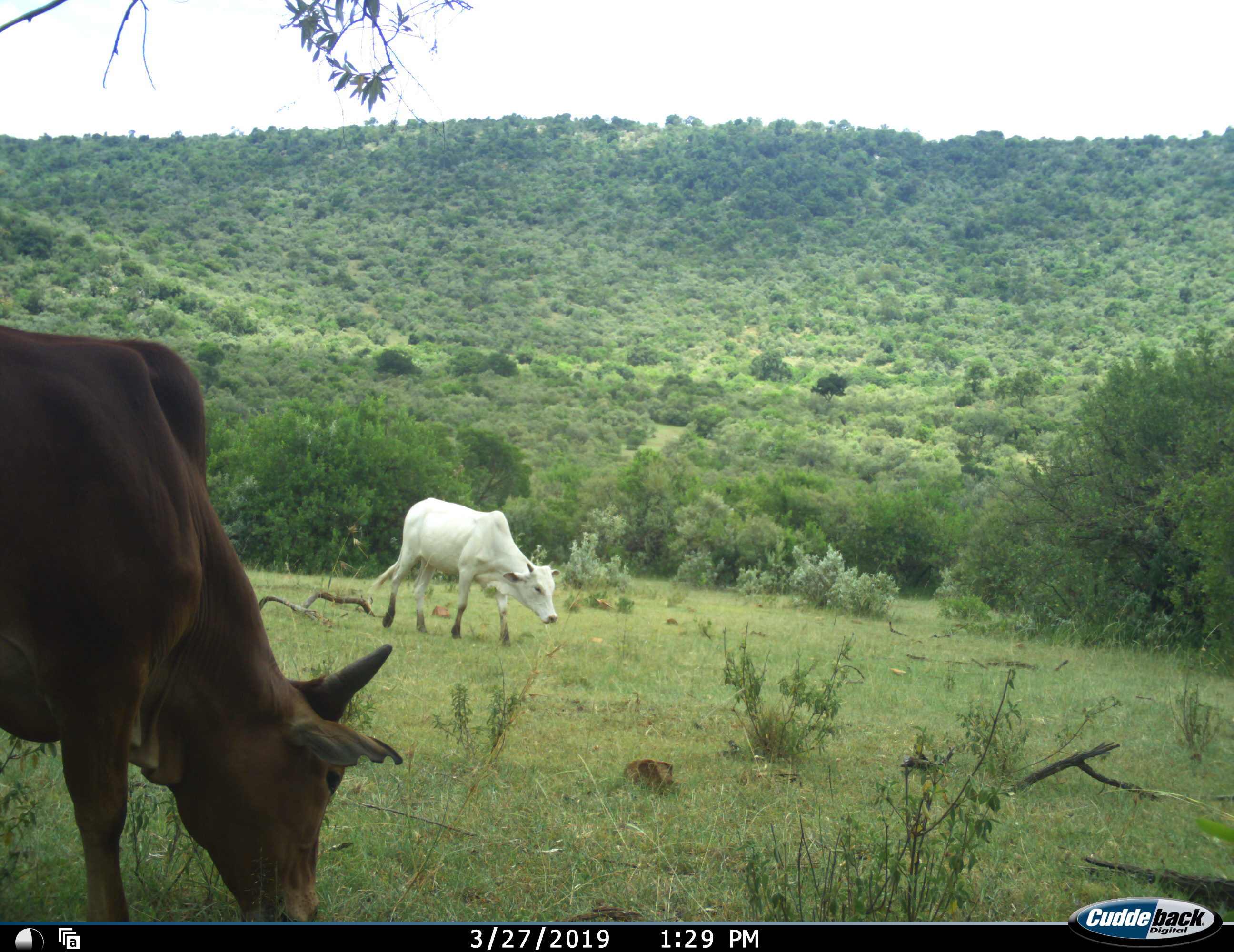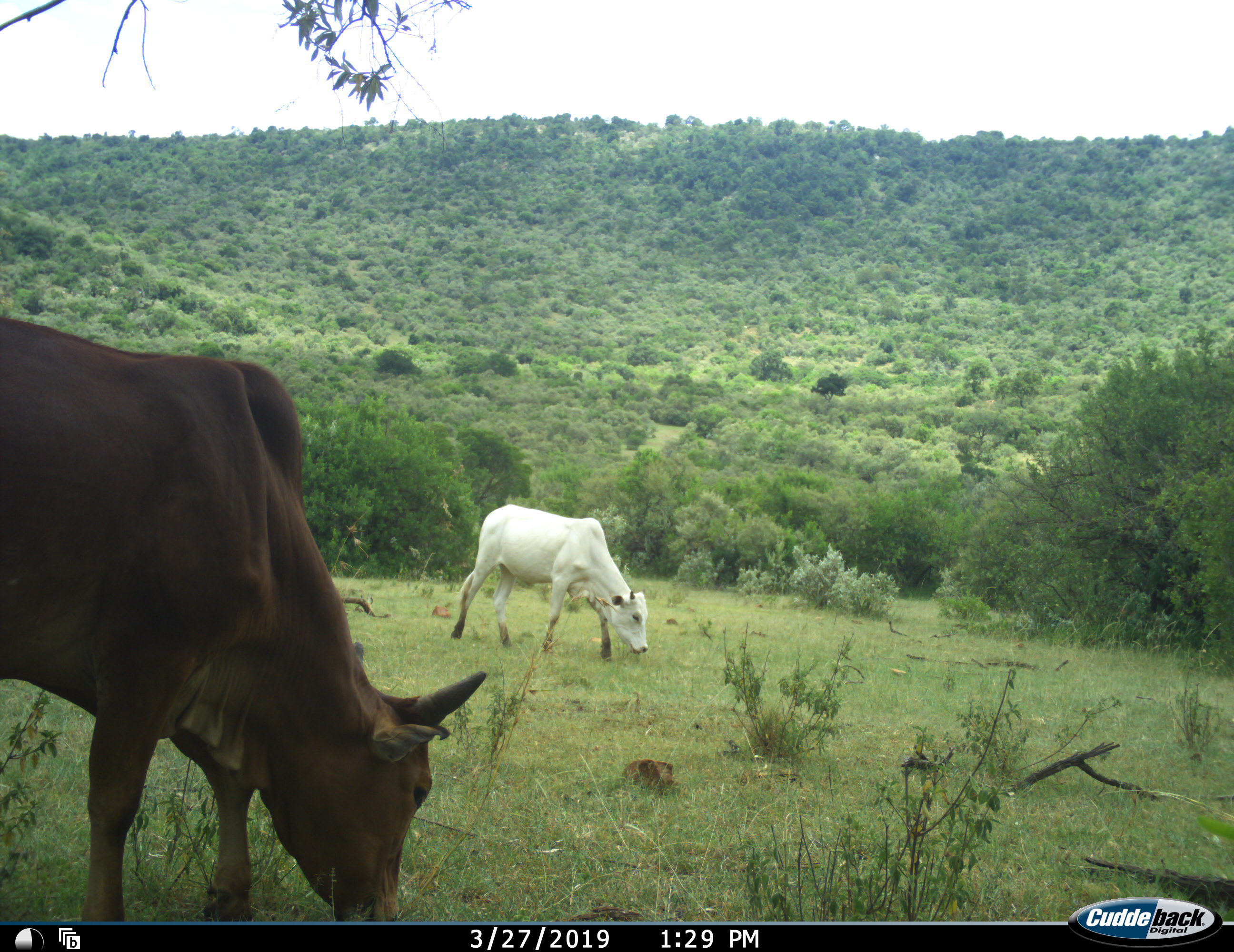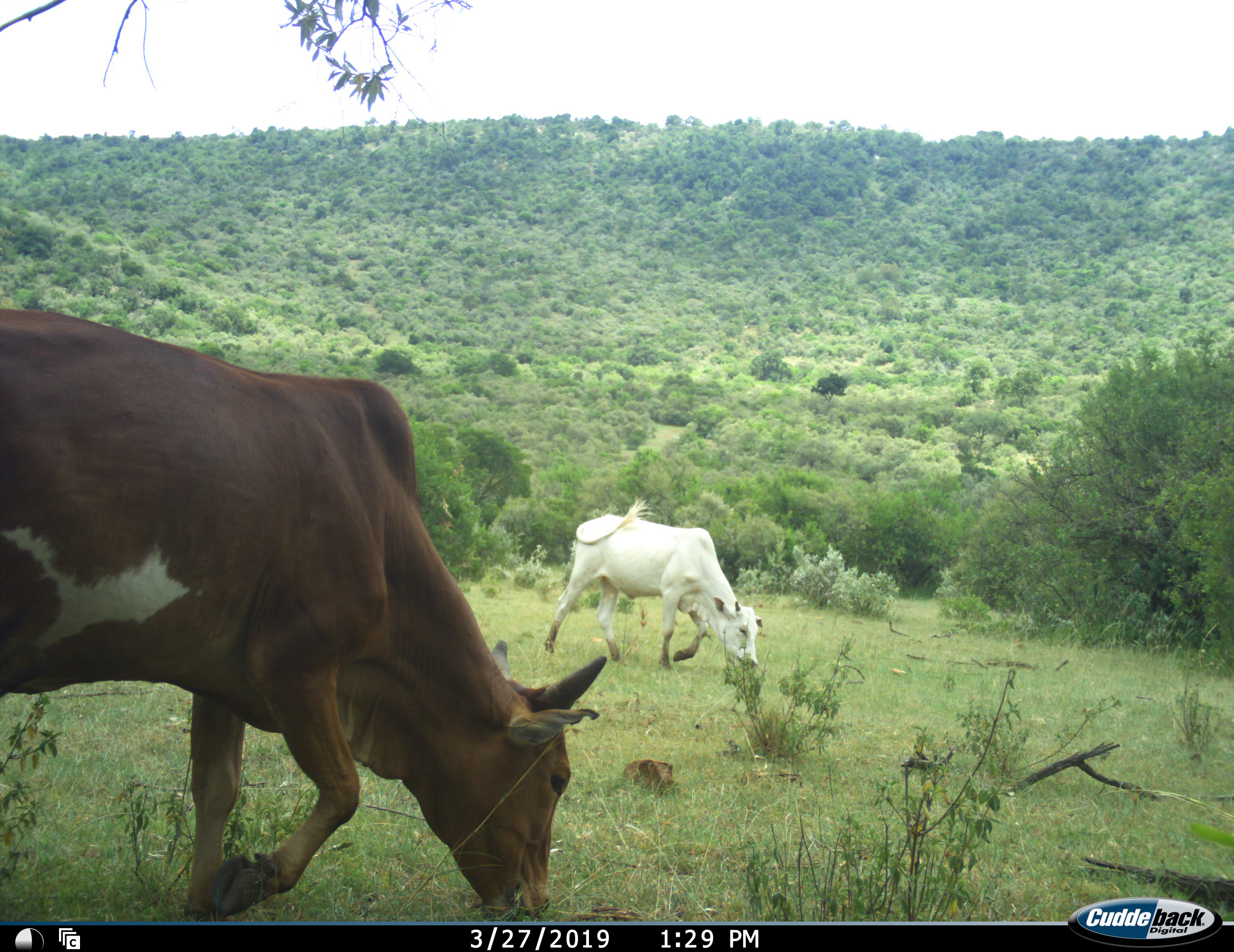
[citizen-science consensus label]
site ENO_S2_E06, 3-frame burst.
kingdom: Animalia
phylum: Chordata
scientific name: Vertebrata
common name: domestic animal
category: domesticanimal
Domesticanimal (domestic animal) (Vertebrata), count 2. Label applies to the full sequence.